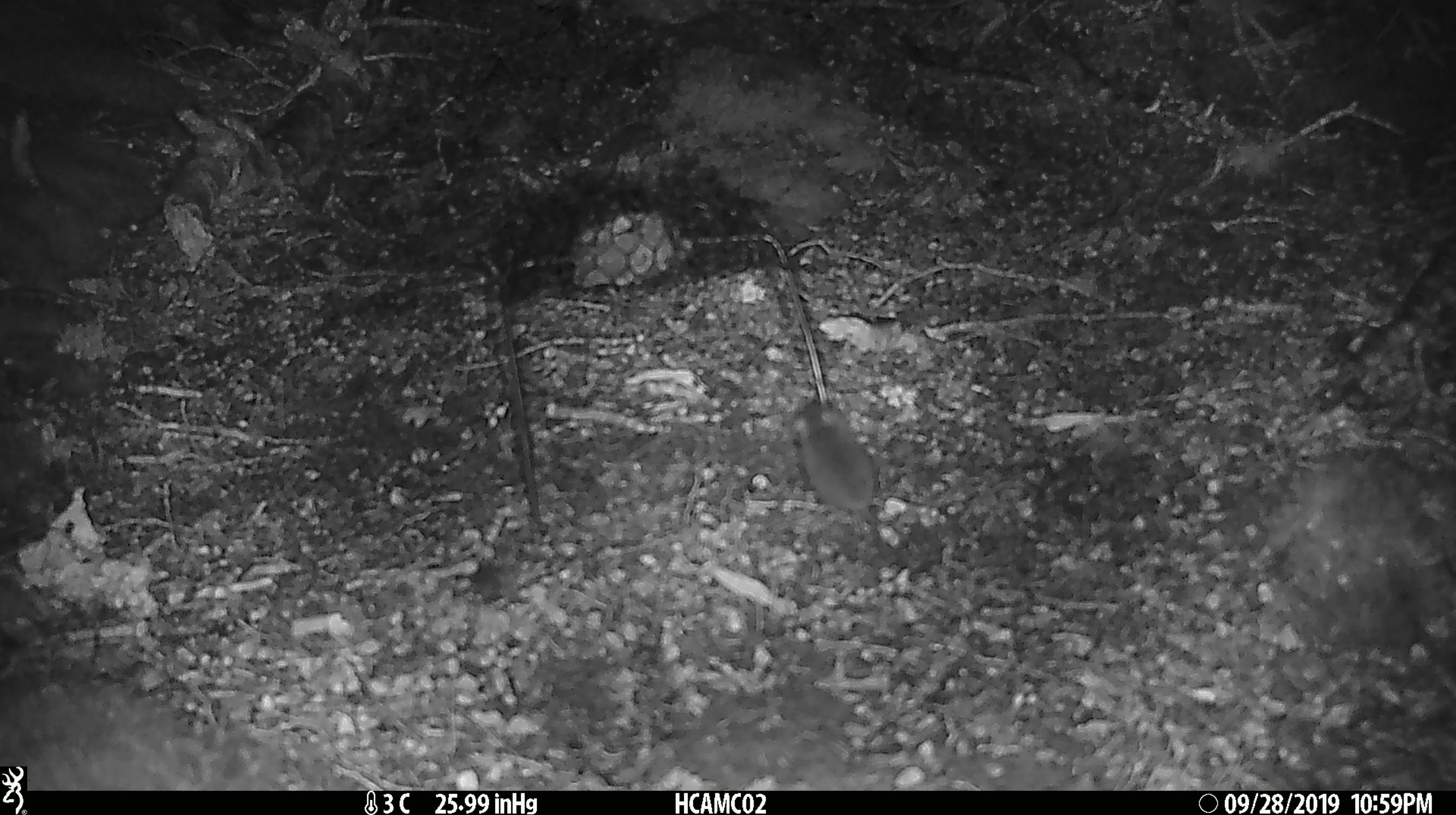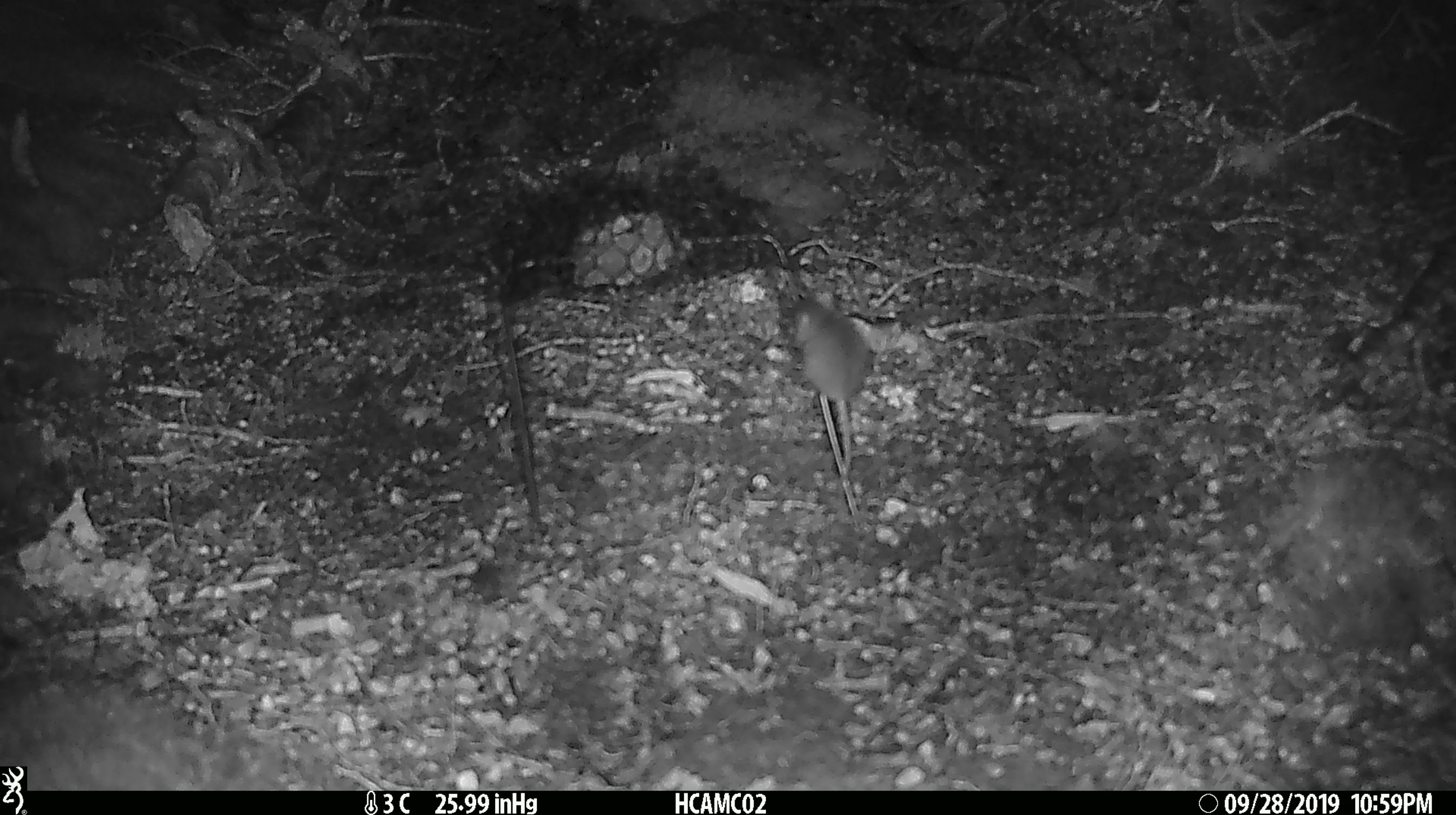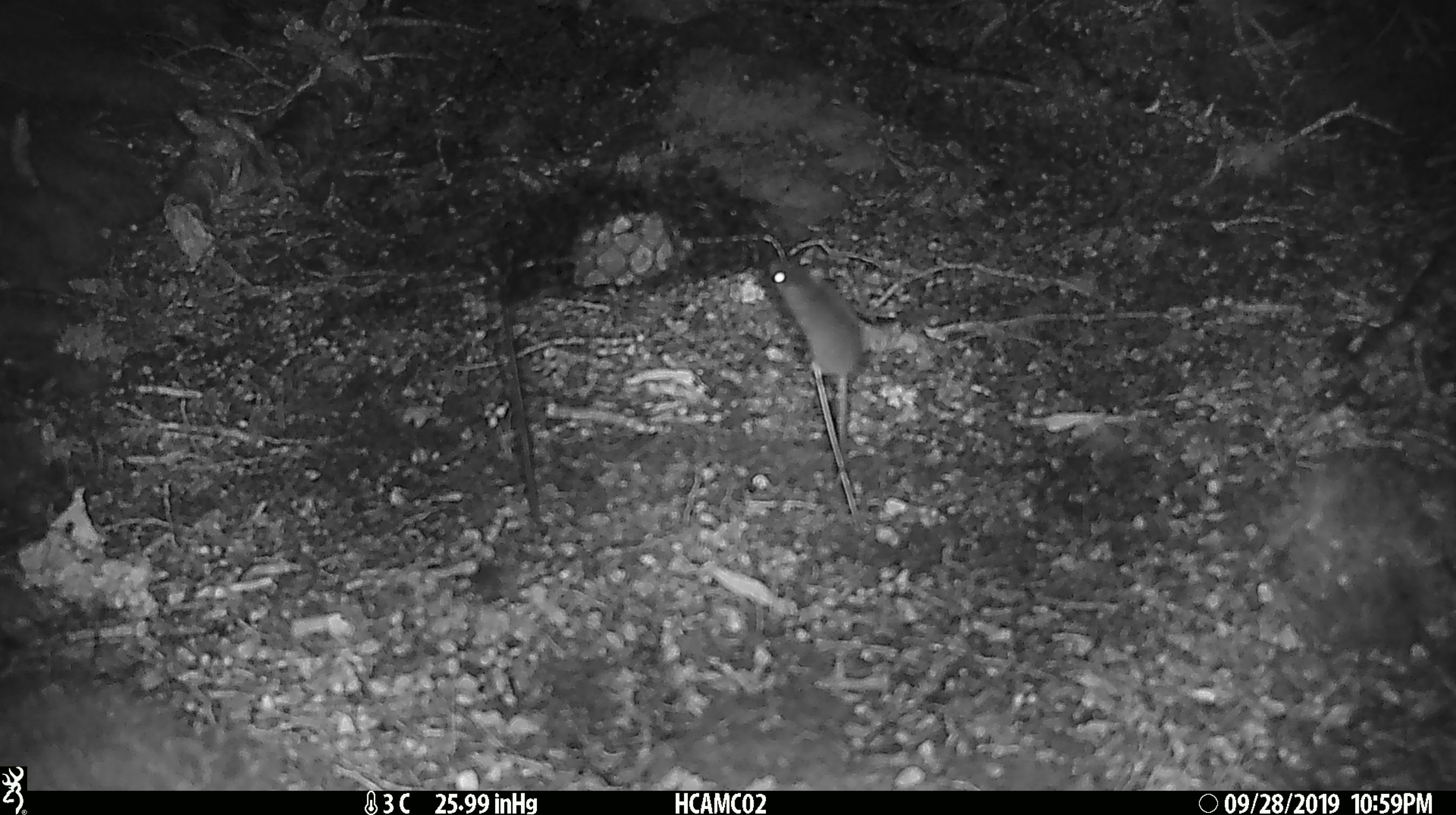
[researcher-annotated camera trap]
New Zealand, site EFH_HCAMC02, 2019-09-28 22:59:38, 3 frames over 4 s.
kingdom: Animalia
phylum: Chordata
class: Mammalia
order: Rodentia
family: Muridae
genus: Mus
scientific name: Mus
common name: mouse